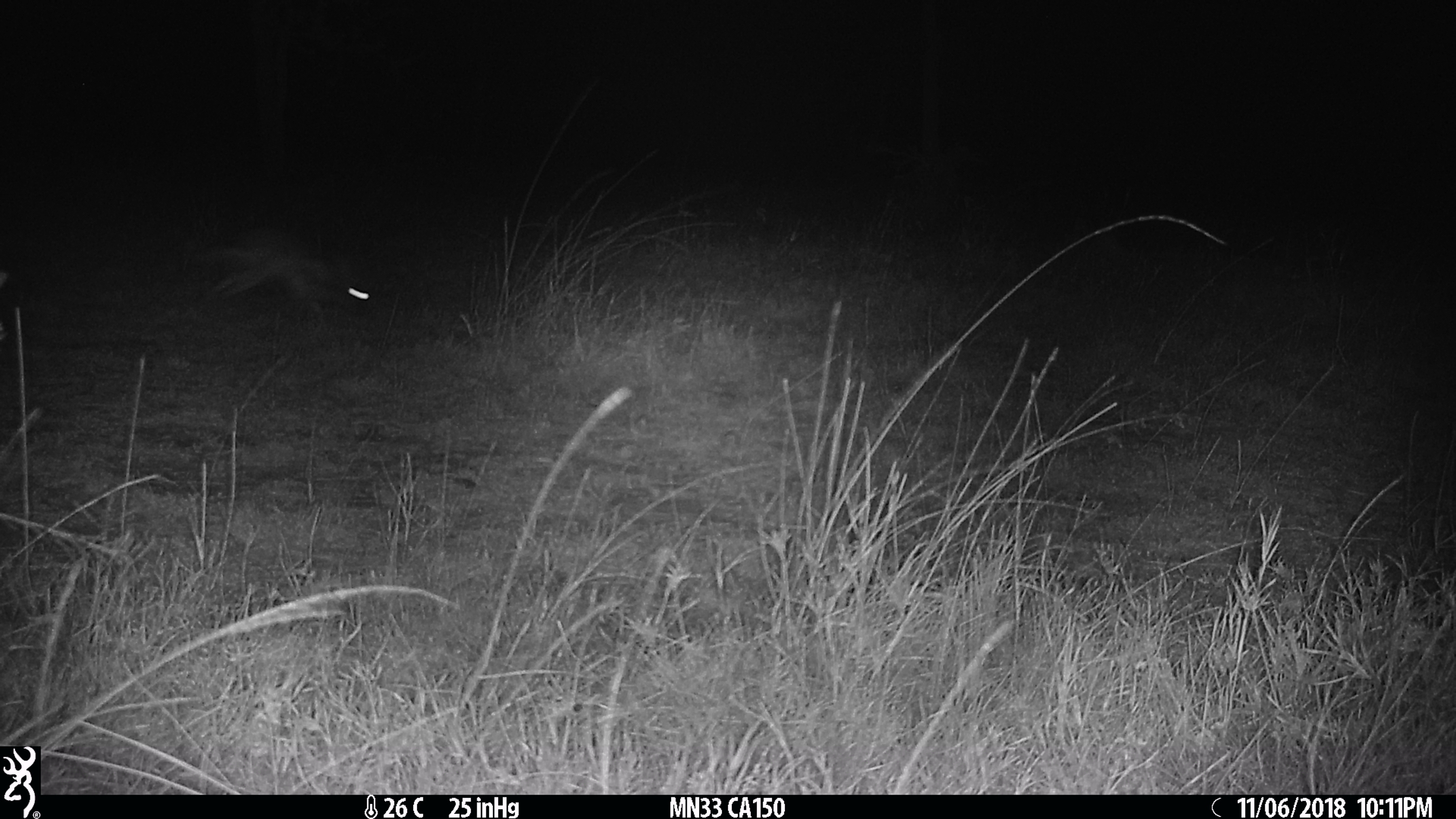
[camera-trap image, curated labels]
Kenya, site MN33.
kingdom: Animalia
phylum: Chordata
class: Mammalia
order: Lagomorpha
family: Leporidae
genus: Lepus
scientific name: Lepus capensis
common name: cape hare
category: hare